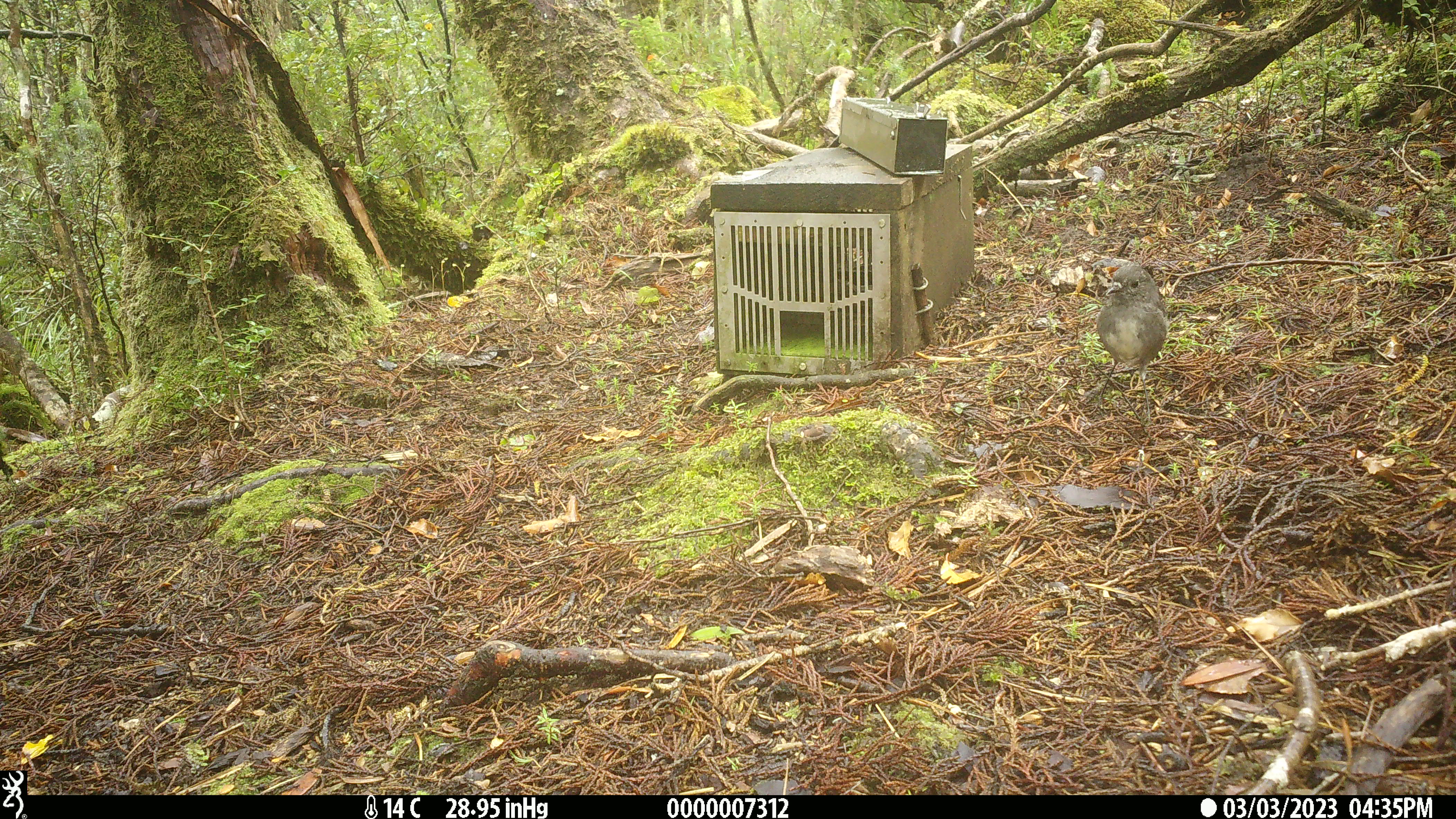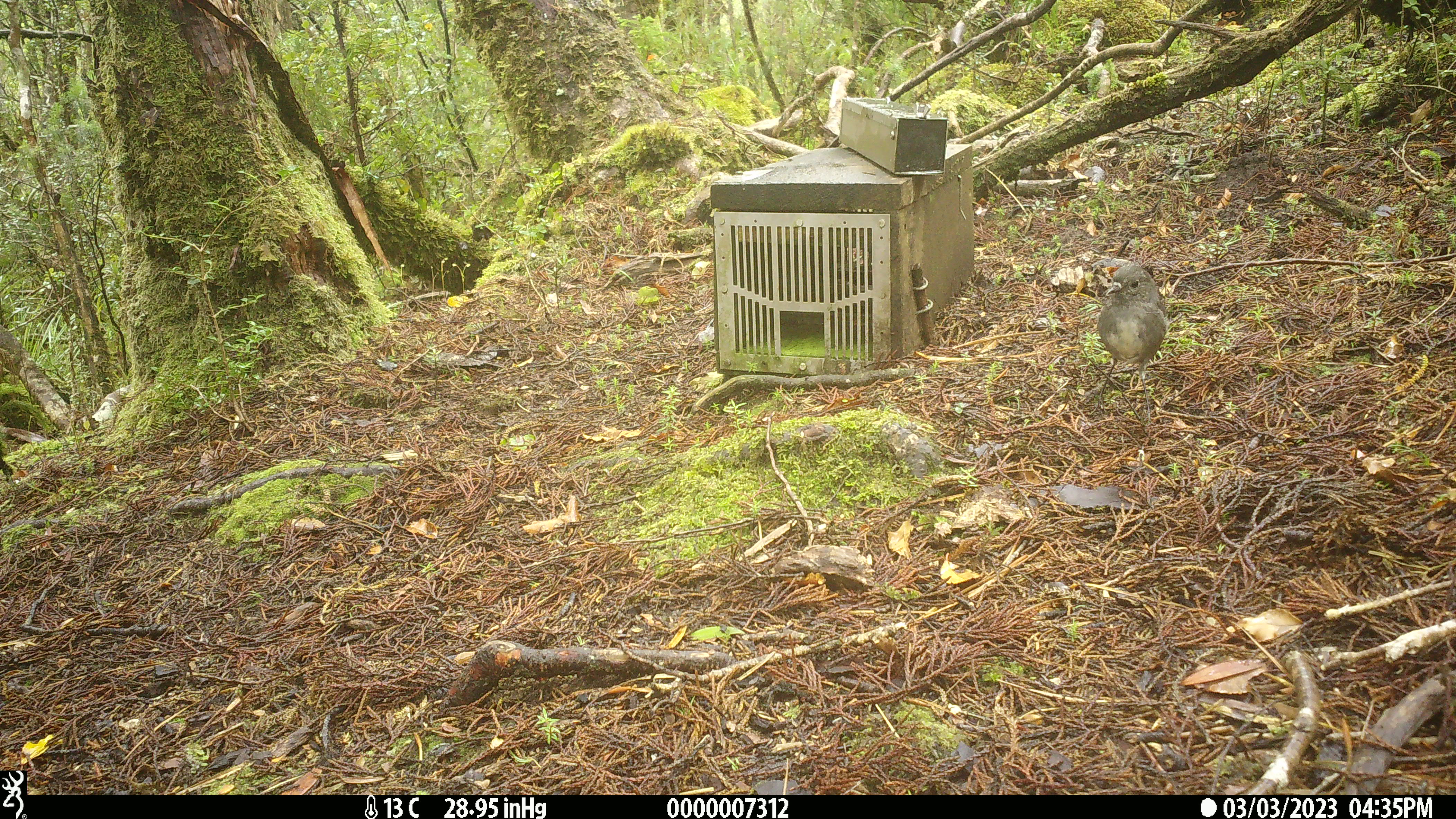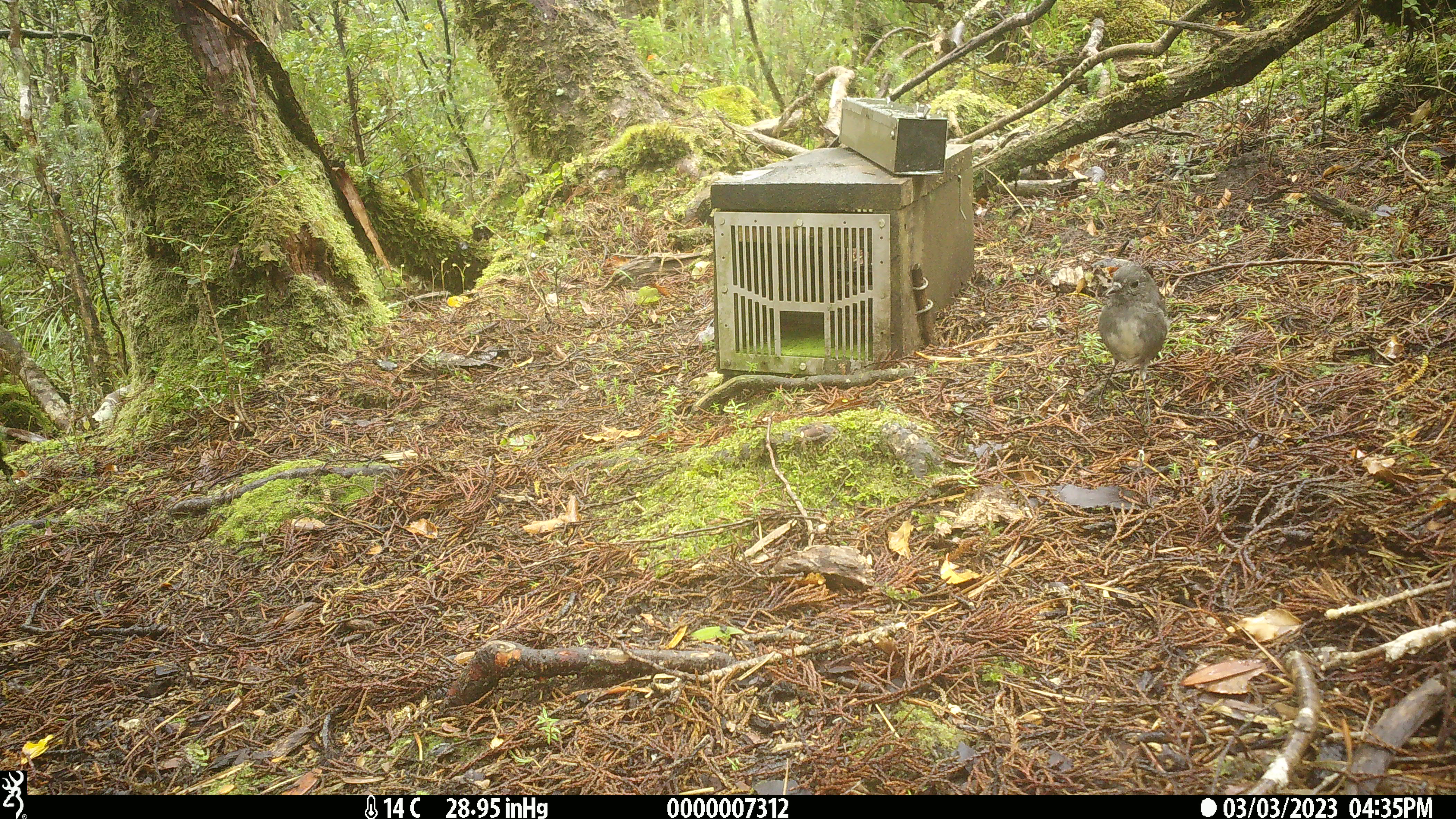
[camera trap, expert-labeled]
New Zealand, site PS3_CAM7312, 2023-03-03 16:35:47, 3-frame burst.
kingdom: Animalia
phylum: Chordata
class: Aves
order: Passeriformes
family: Petroicidae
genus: Petroica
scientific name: Petroica australis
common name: new zealand robin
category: robin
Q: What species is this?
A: Robin (new zealand robin) (Petroica australis).